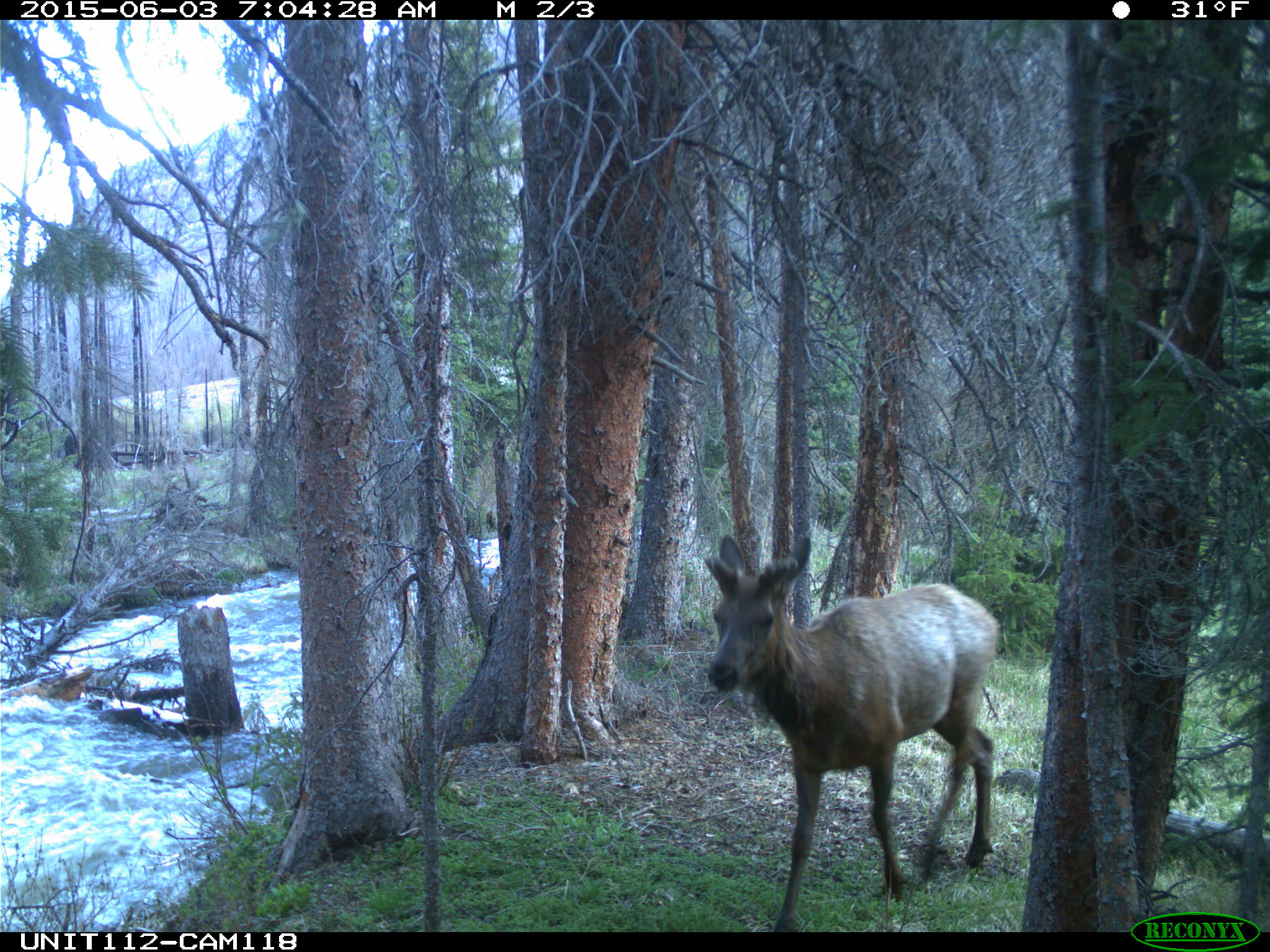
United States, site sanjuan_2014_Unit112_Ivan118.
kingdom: Animalia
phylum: Chordata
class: Mammalia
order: Artiodactyla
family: Cervidae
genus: Cervus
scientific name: Cervus elaphus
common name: red deer